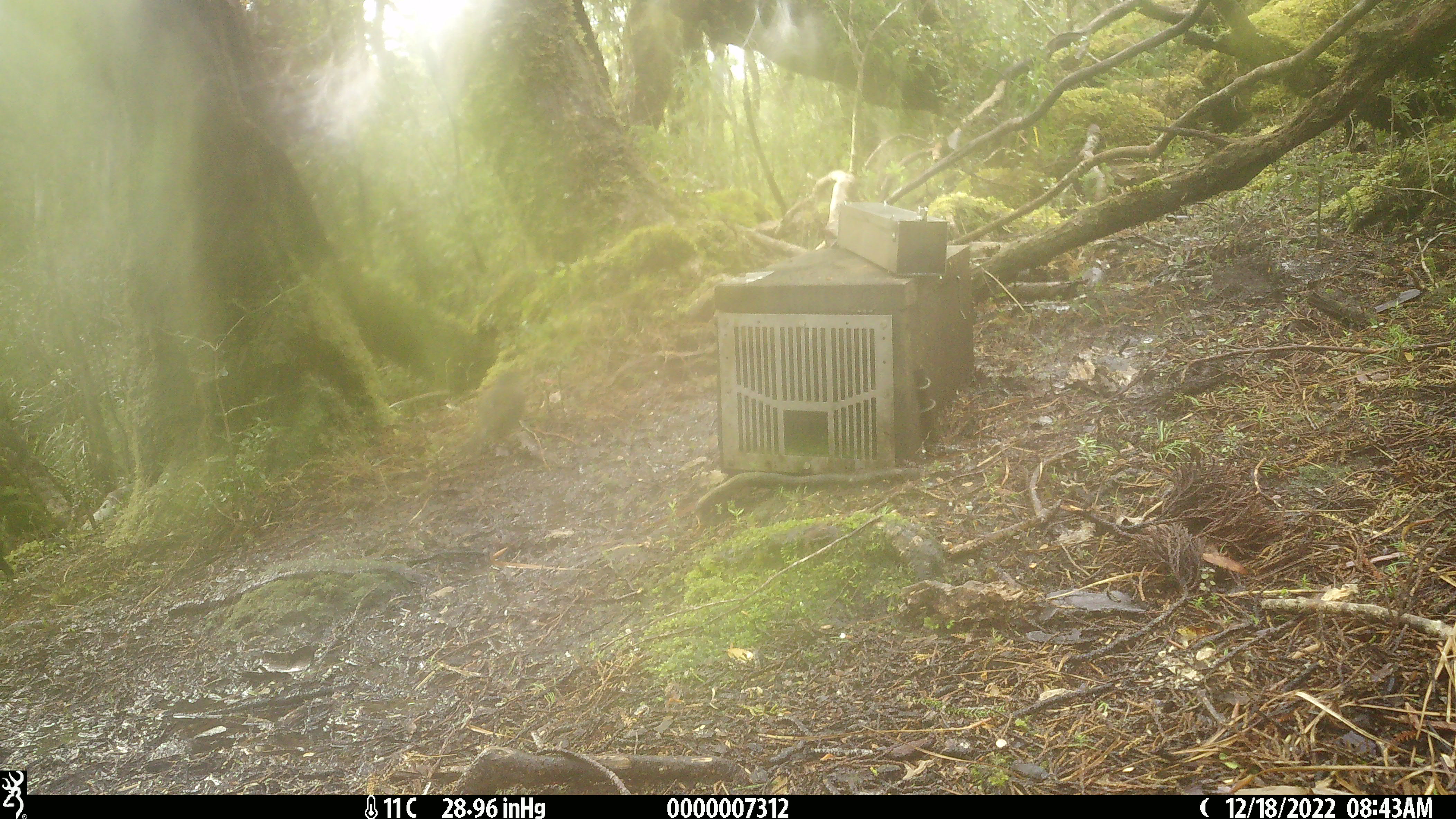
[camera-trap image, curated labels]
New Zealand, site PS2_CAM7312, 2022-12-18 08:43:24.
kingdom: Animalia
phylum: Chordata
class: Aves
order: Passeriformes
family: Petroicidae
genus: Petroica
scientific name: Petroica australis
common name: new zealand robin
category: robin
Robin (new zealand robin) (Petroica australis).